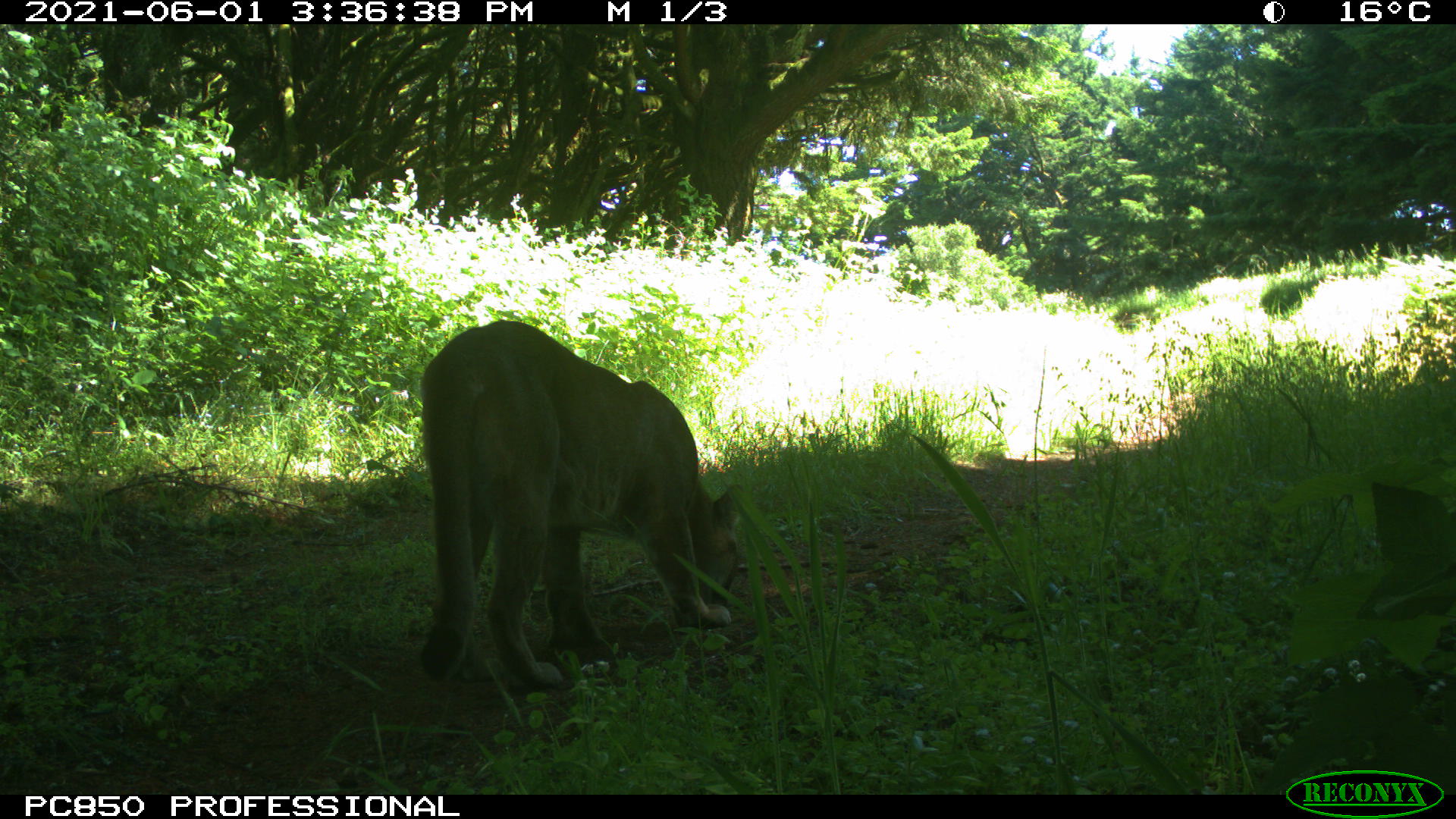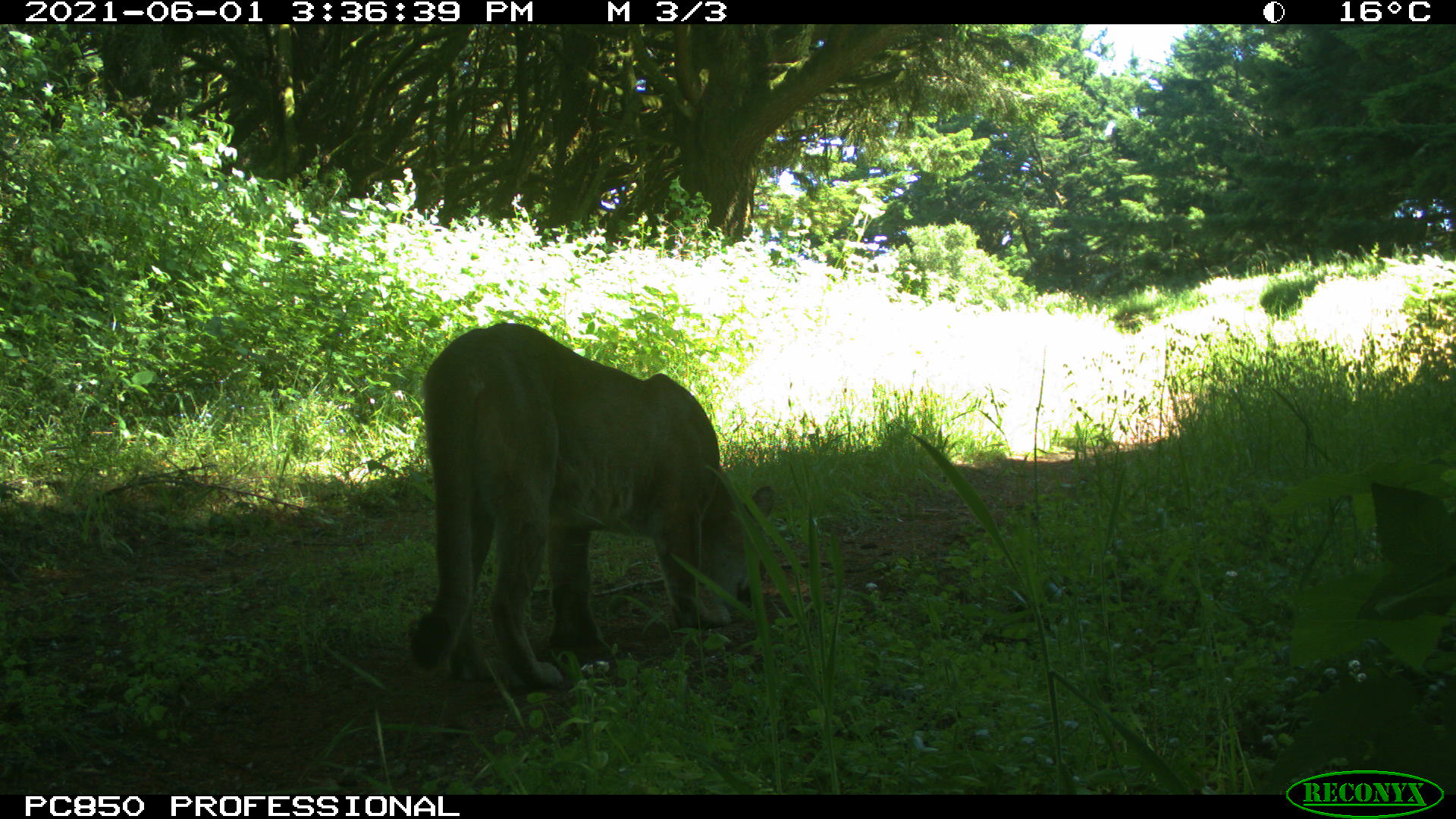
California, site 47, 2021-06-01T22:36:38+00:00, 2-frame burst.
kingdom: Animalia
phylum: Chordata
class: Mammalia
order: Carnivora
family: Felidae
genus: Puma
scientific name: Puma concolor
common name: puma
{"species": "puma (Puma concolor)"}